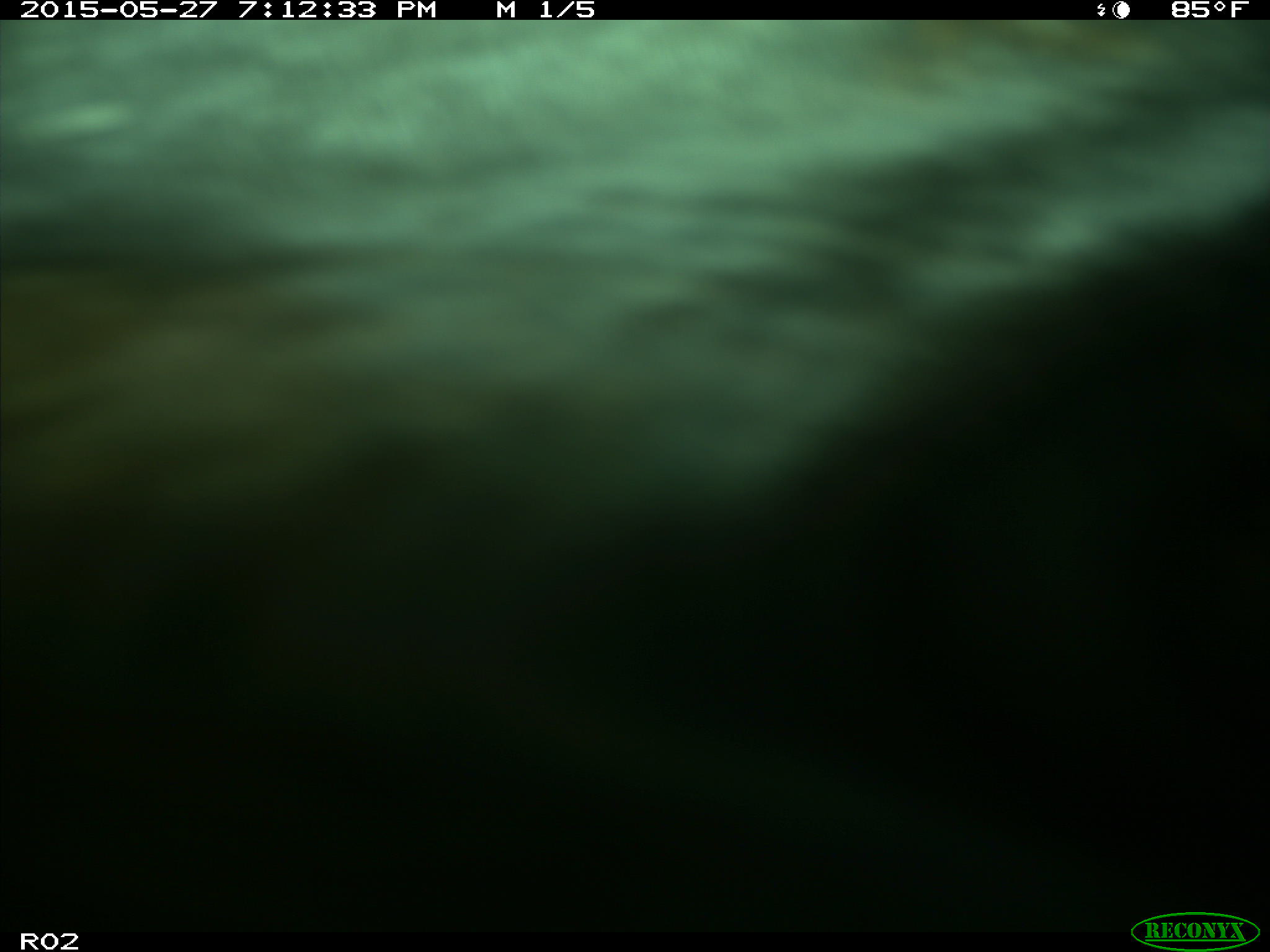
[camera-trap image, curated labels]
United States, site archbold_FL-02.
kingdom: Animalia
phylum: Chordata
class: Mammalia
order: Artiodactyla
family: Bovidae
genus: Bos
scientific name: Bos taurus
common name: domestic cow